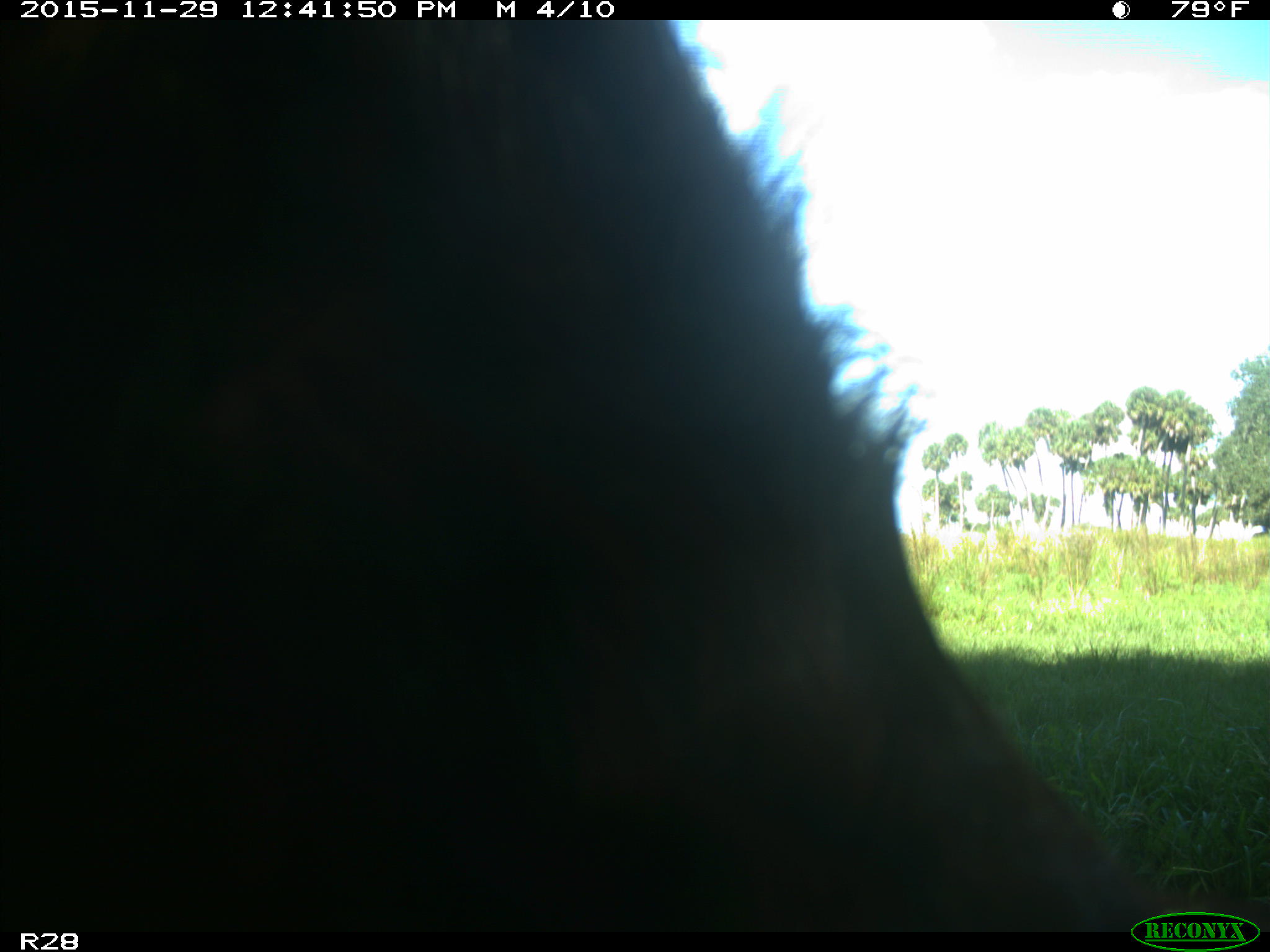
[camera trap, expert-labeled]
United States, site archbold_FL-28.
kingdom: Animalia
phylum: Chordata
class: Mammalia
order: Artiodactyla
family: Bovidae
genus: Bos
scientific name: Bos taurus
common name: domestic cow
Bos taurus (domestic cow).